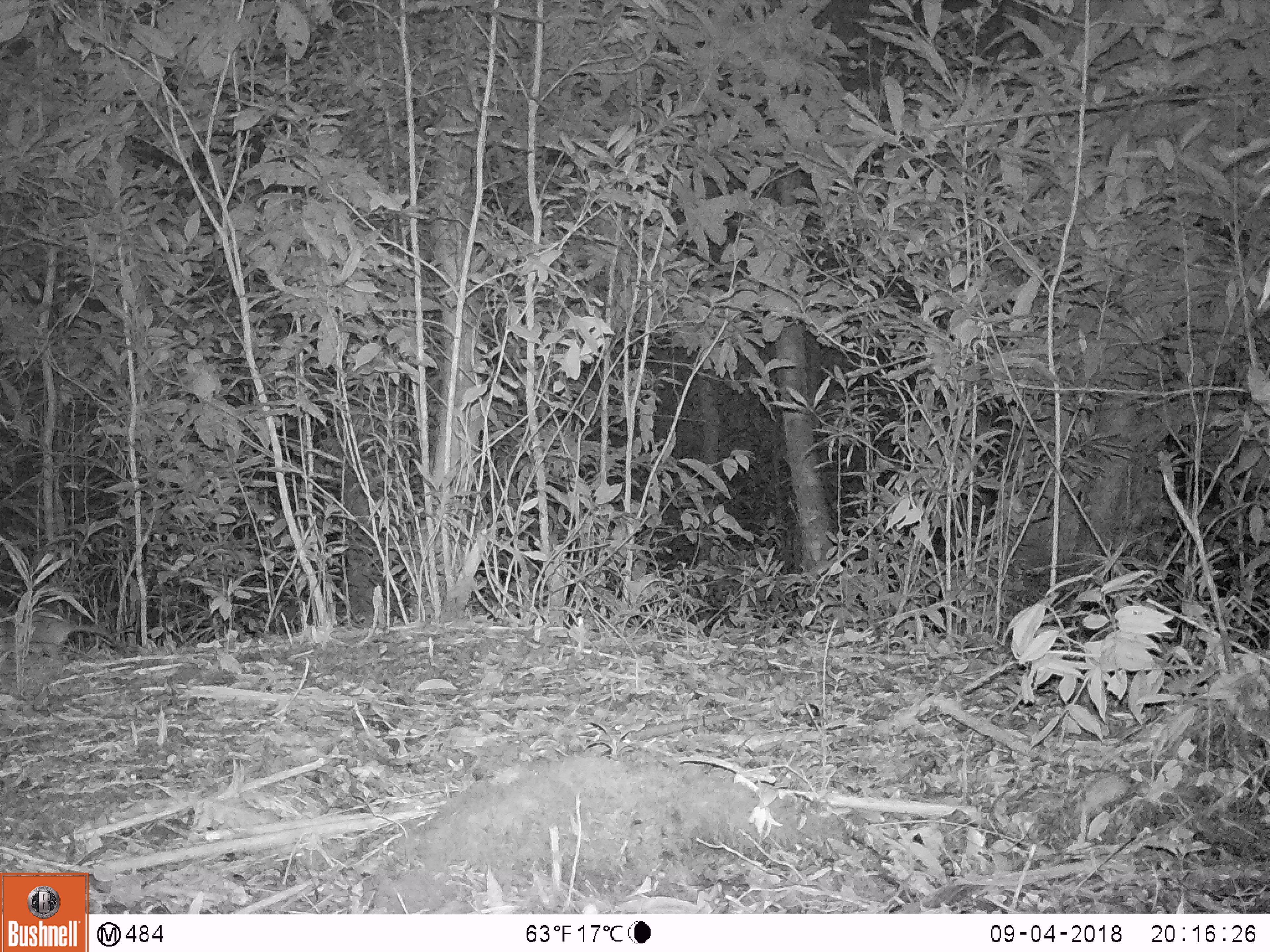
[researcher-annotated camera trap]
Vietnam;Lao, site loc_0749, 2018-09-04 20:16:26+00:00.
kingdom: Animalia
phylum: Chordata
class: Mammalia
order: Rodentia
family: Muridae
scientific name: Muridae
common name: old-world mice and rats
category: unidentified murid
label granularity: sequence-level